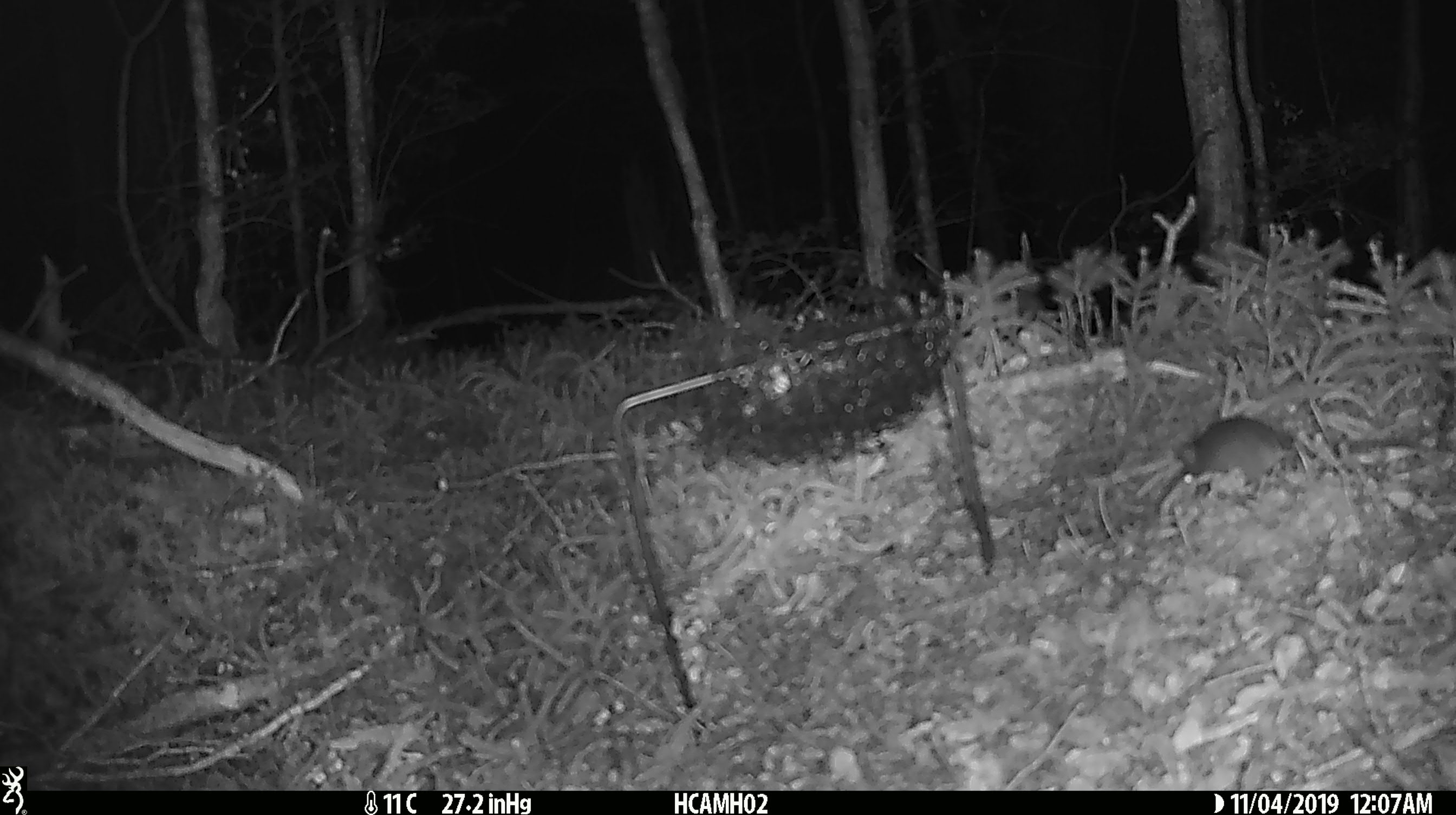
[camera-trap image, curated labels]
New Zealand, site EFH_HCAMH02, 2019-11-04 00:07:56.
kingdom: Animalia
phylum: Chordata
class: Mammalia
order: Rodentia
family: Muridae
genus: Mus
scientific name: Mus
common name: mouse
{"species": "mouse (Mus)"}